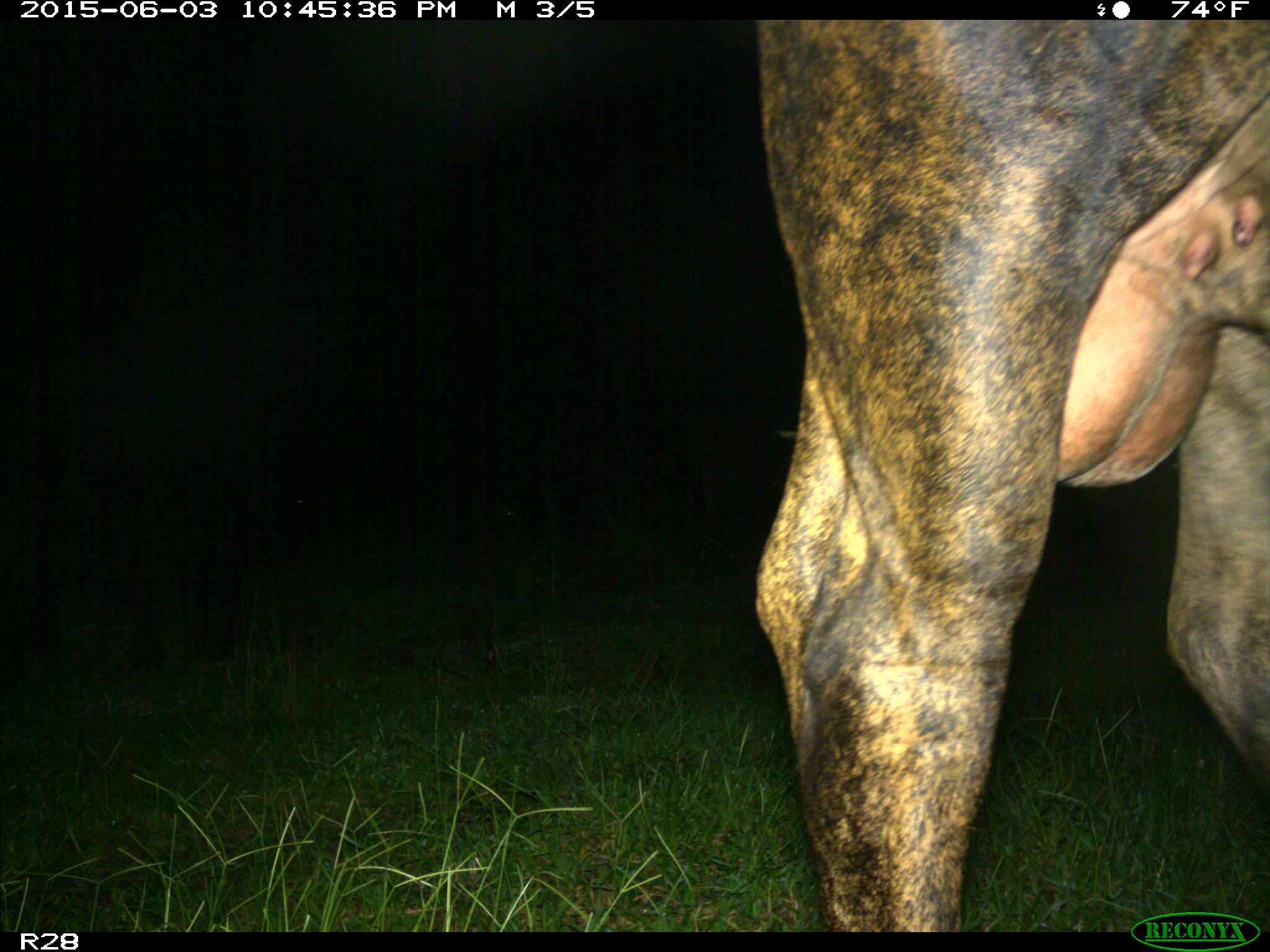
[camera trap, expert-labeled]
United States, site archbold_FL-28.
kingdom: Animalia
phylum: Chordata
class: Mammalia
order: Artiodactyla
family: Bovidae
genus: Bos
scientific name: Bos taurus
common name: domestic cow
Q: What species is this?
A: Bos taurus (domestic cow).